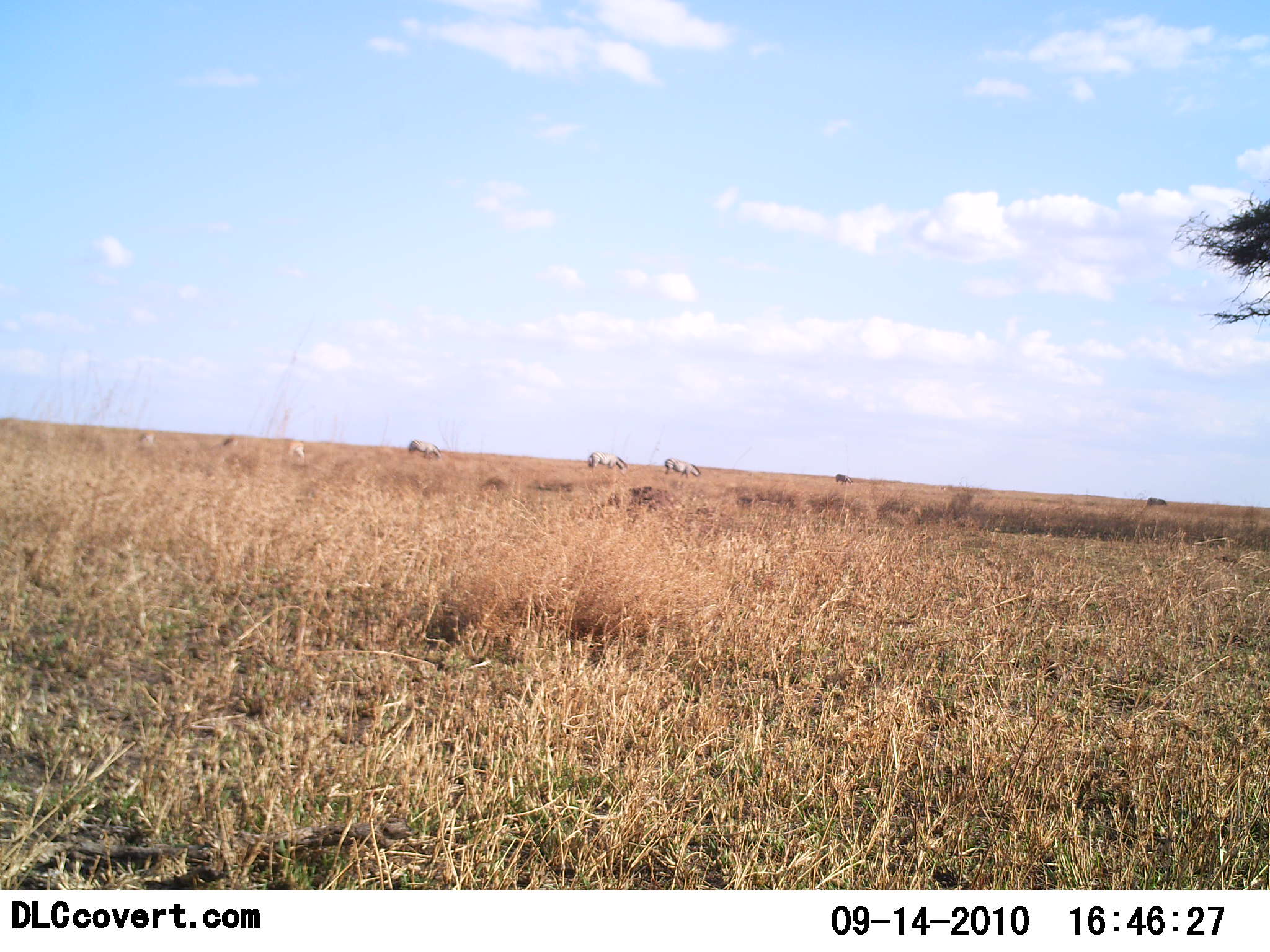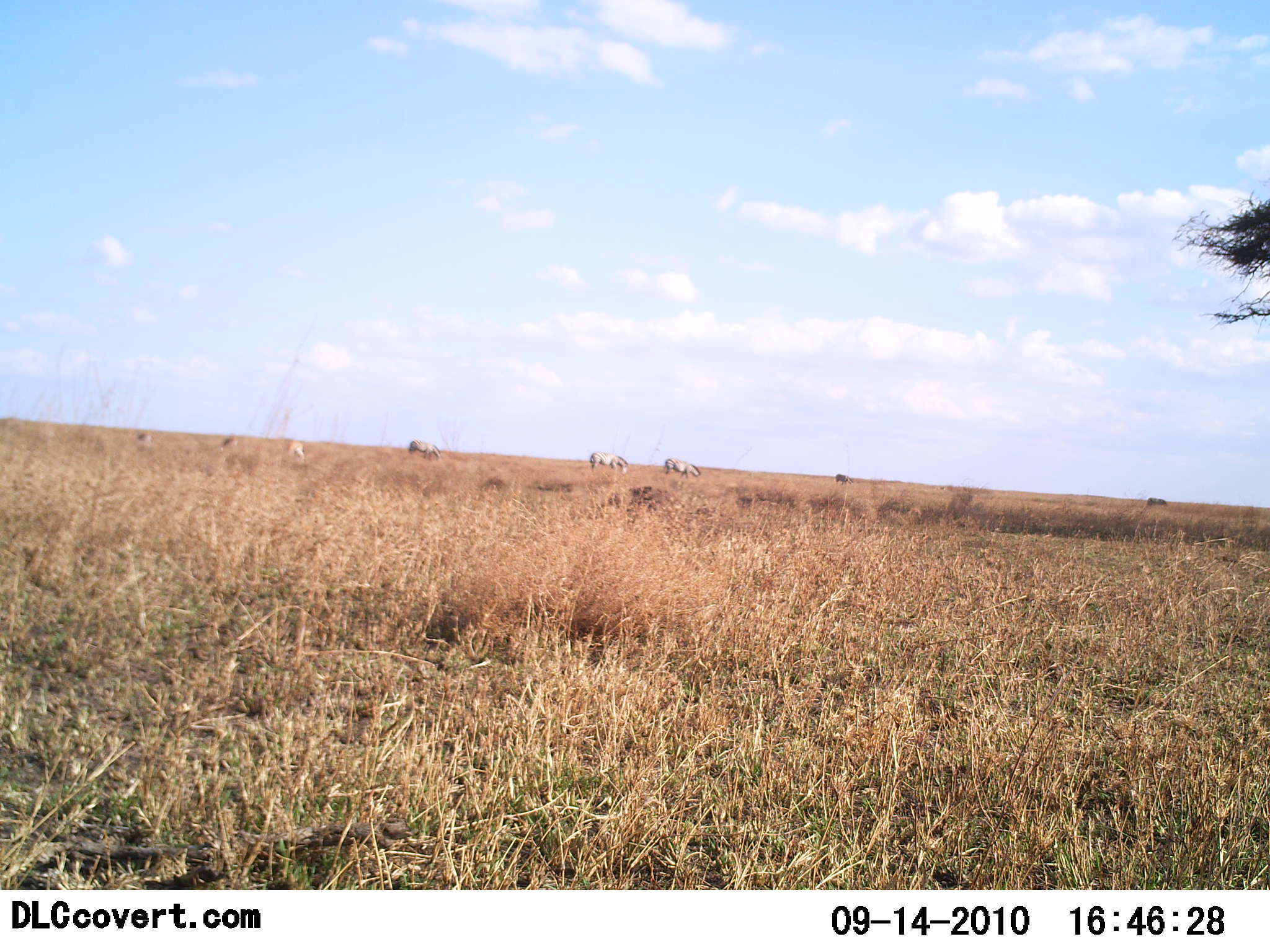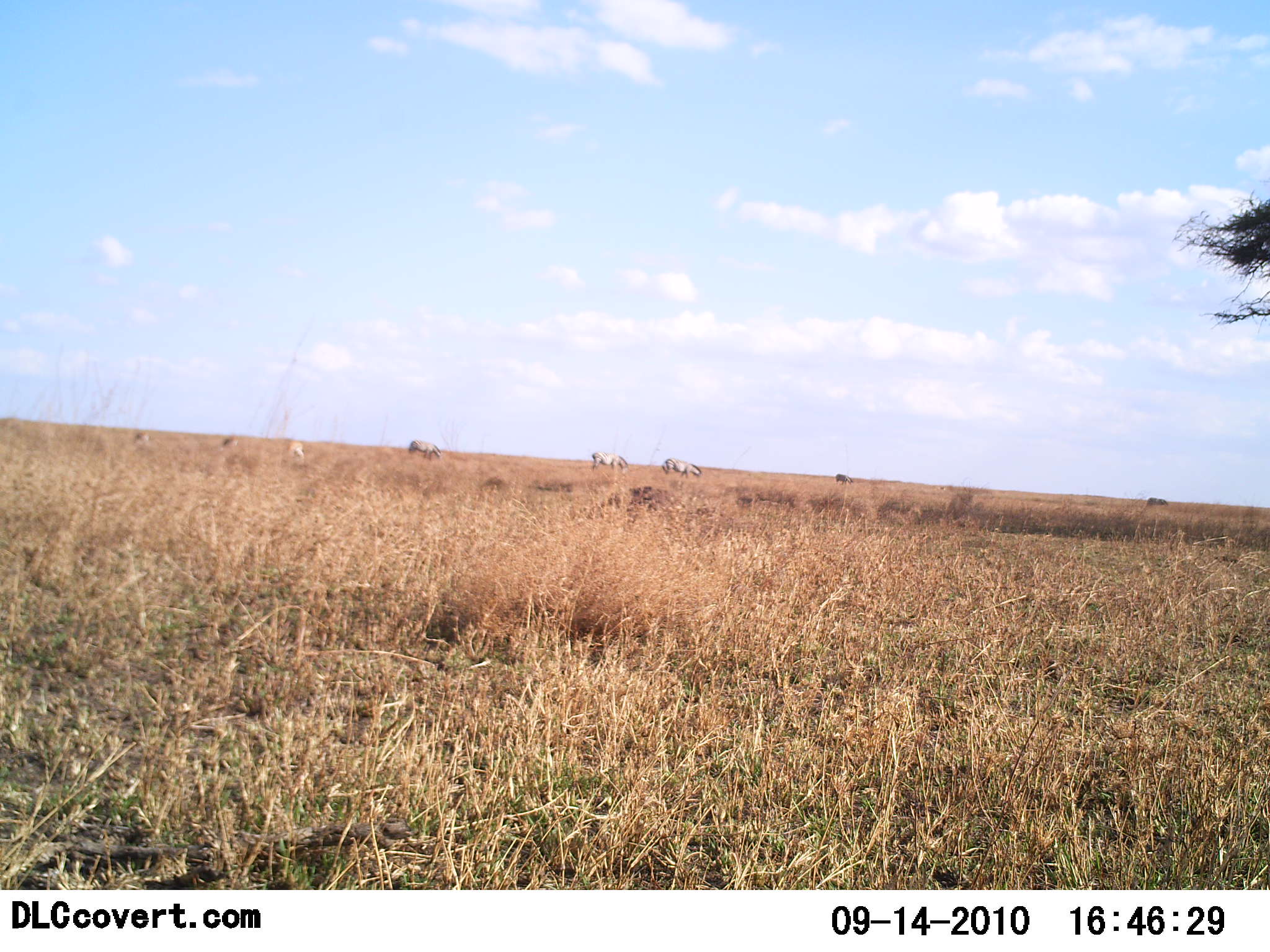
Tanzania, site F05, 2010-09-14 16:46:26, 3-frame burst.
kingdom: Animalia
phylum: Chordata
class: Mammalia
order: Perissodactyla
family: Equidae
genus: Equus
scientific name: Equus quagga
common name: plains zebra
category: zebra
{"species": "zebra (plains zebra) (Equus quagga)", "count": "3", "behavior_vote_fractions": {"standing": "40%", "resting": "0%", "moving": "0%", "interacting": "0%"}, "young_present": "0%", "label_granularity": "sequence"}